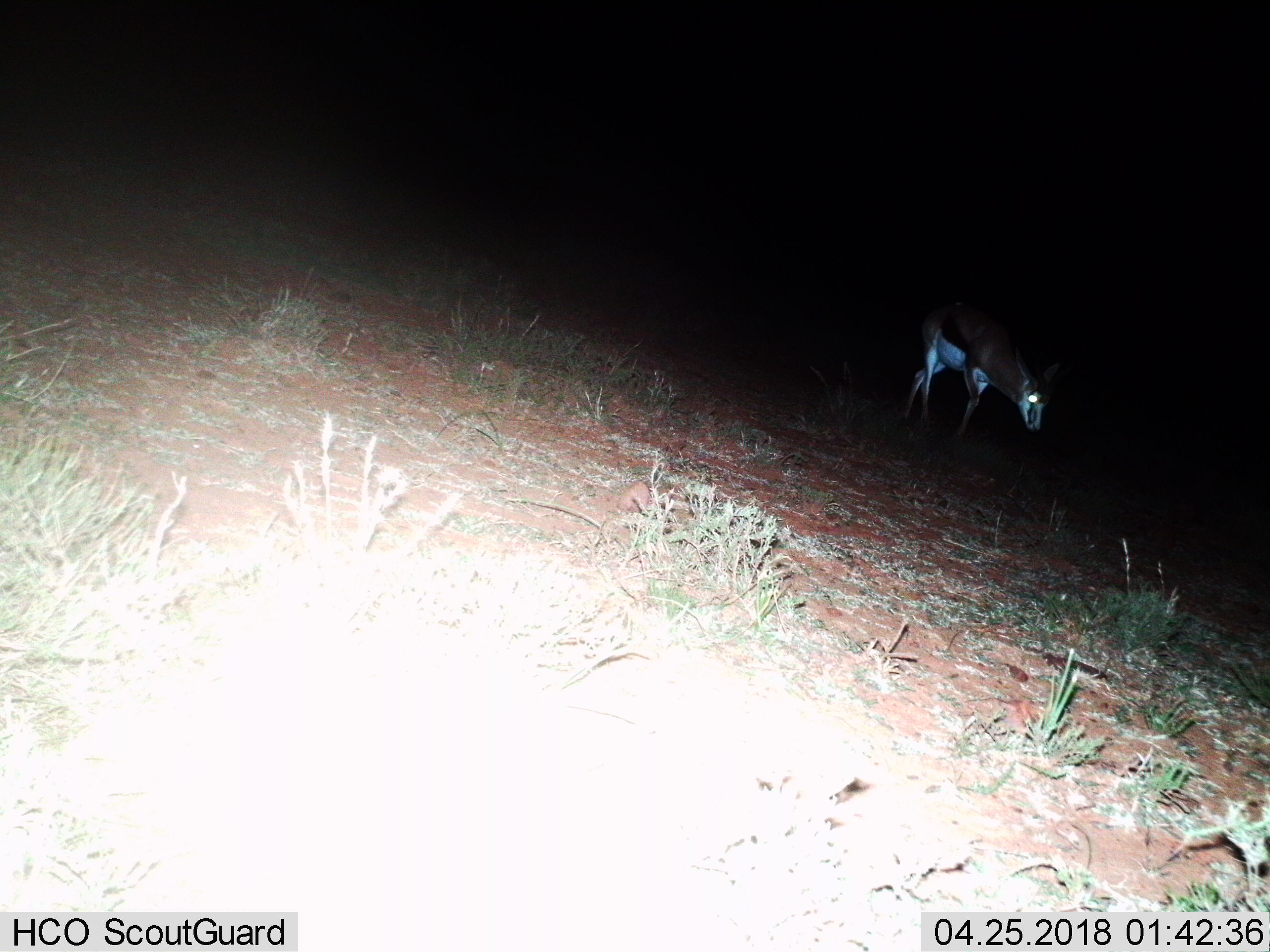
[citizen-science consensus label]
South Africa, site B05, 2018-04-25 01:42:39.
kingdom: Animalia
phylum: Chordata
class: Mammalia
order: Artiodactyla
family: Bovidae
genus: Antidorcas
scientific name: Antidorcas marsupialis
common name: springbok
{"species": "springbok (Antidorcas marsupialis)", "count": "1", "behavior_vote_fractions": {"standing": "33%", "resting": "0%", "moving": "56%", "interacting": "0%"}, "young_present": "0%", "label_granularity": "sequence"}